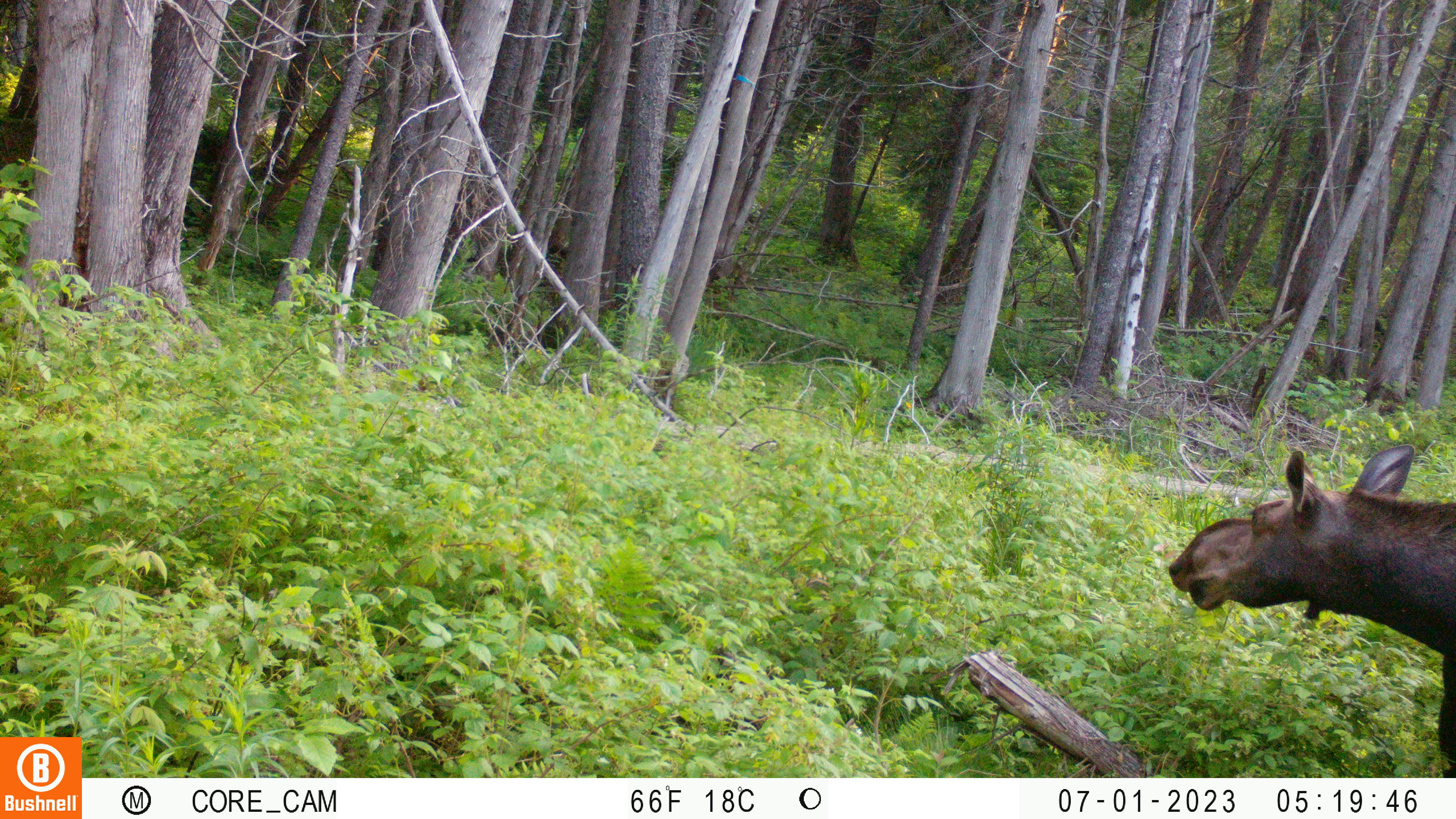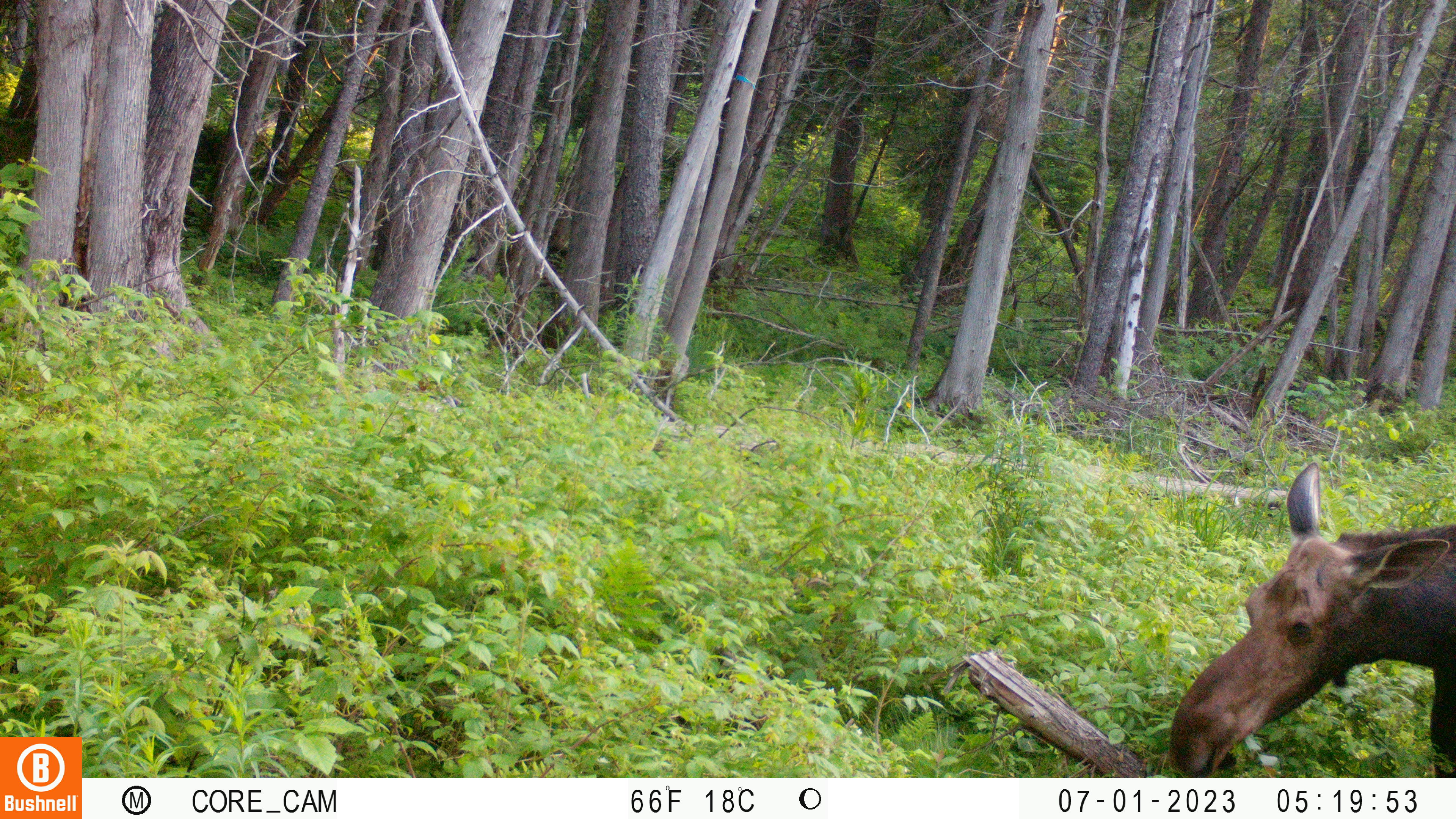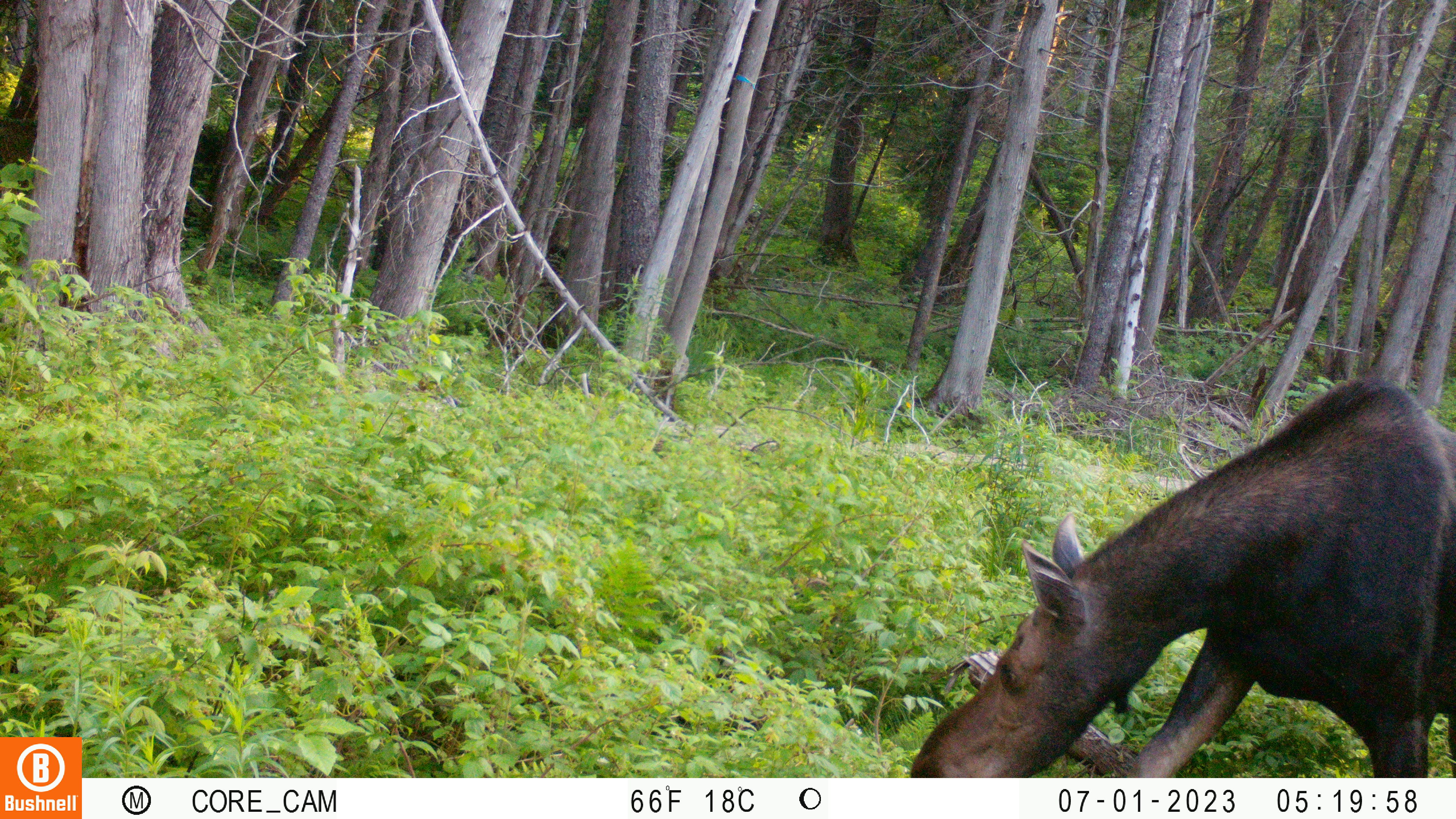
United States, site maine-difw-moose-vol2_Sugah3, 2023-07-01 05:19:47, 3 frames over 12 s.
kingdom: Animalia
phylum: Chordata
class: Mammalia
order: Artiodactyla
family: Cervidae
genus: Alces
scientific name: Alces alces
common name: moose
Moose (Alces alces).